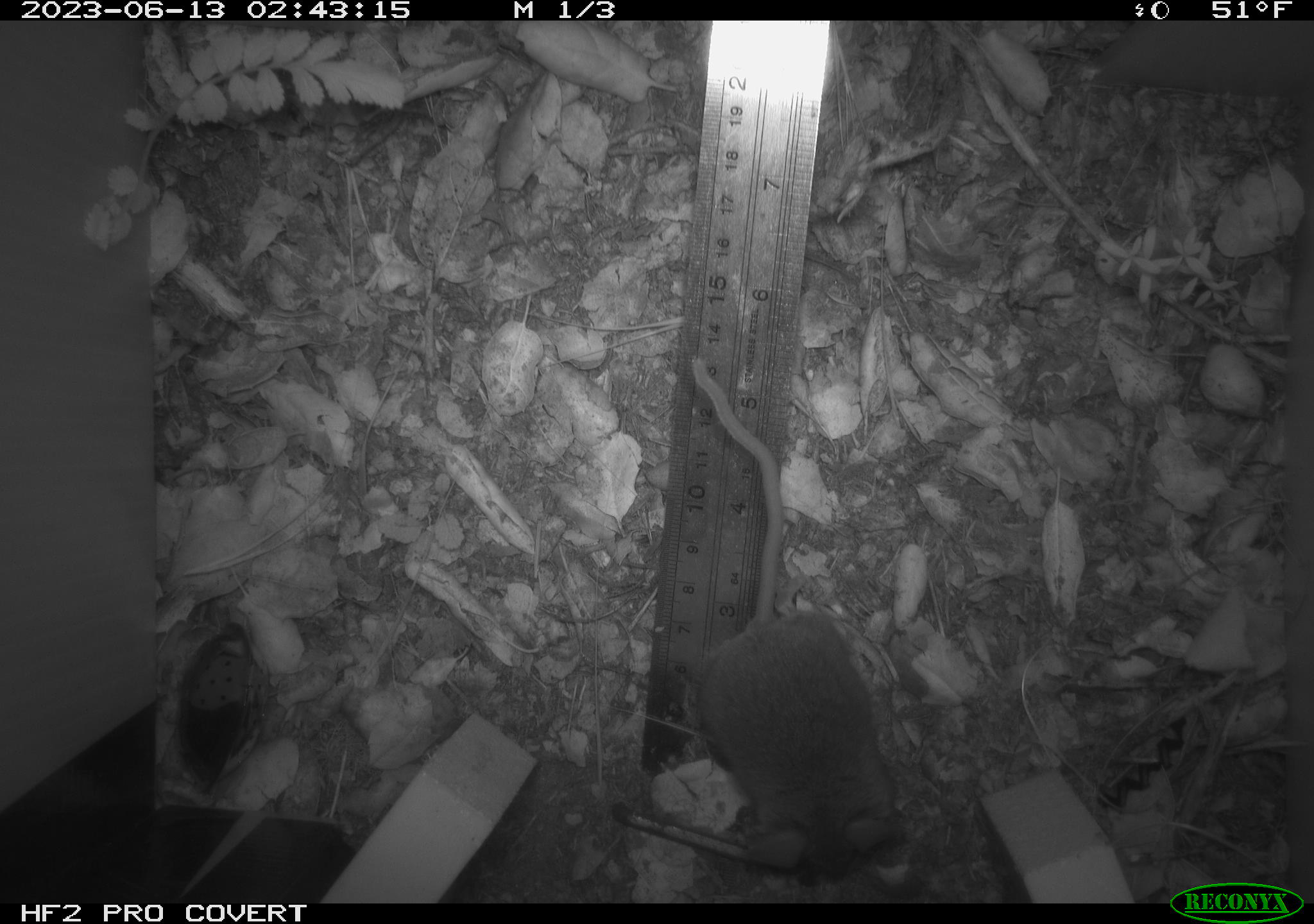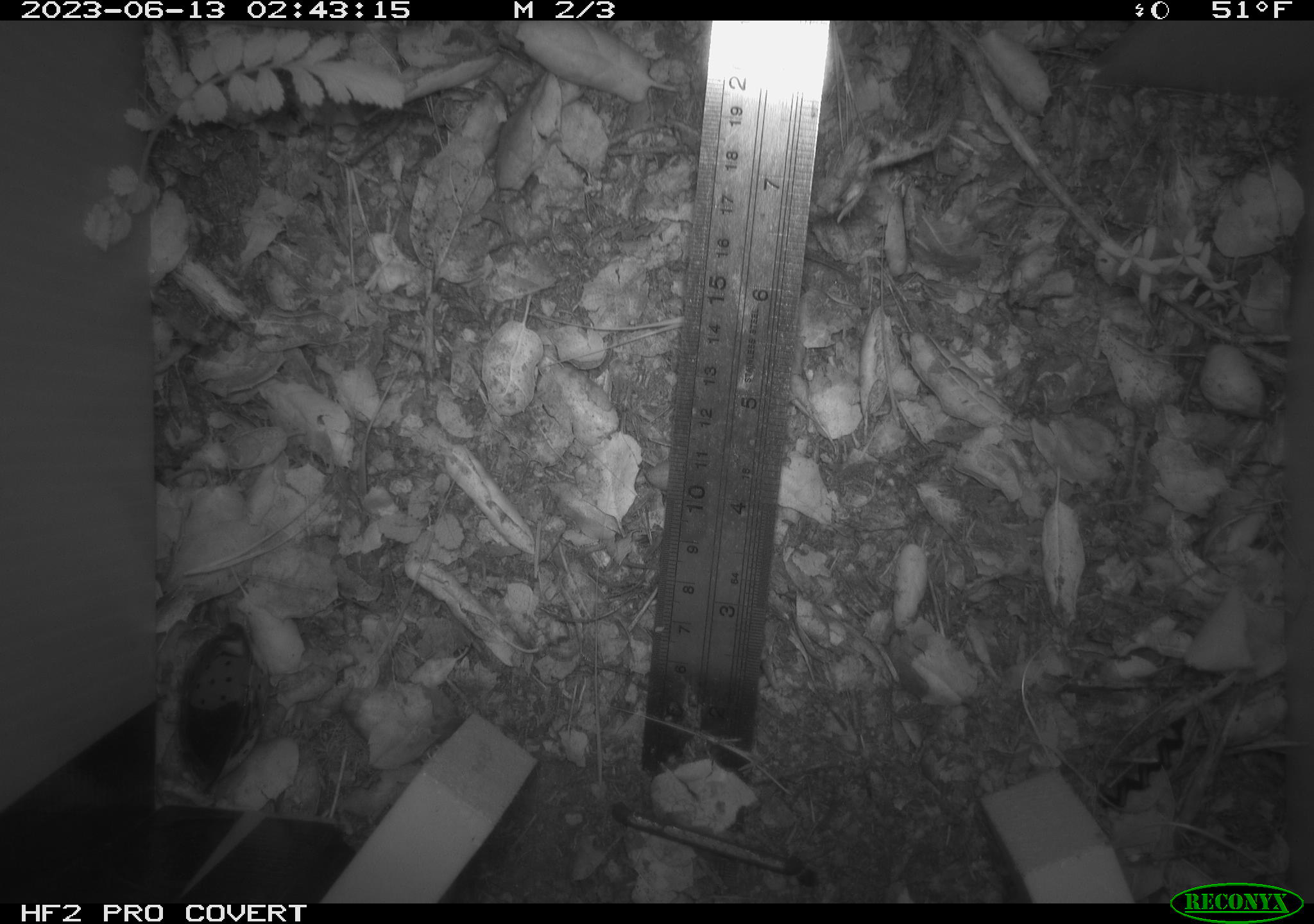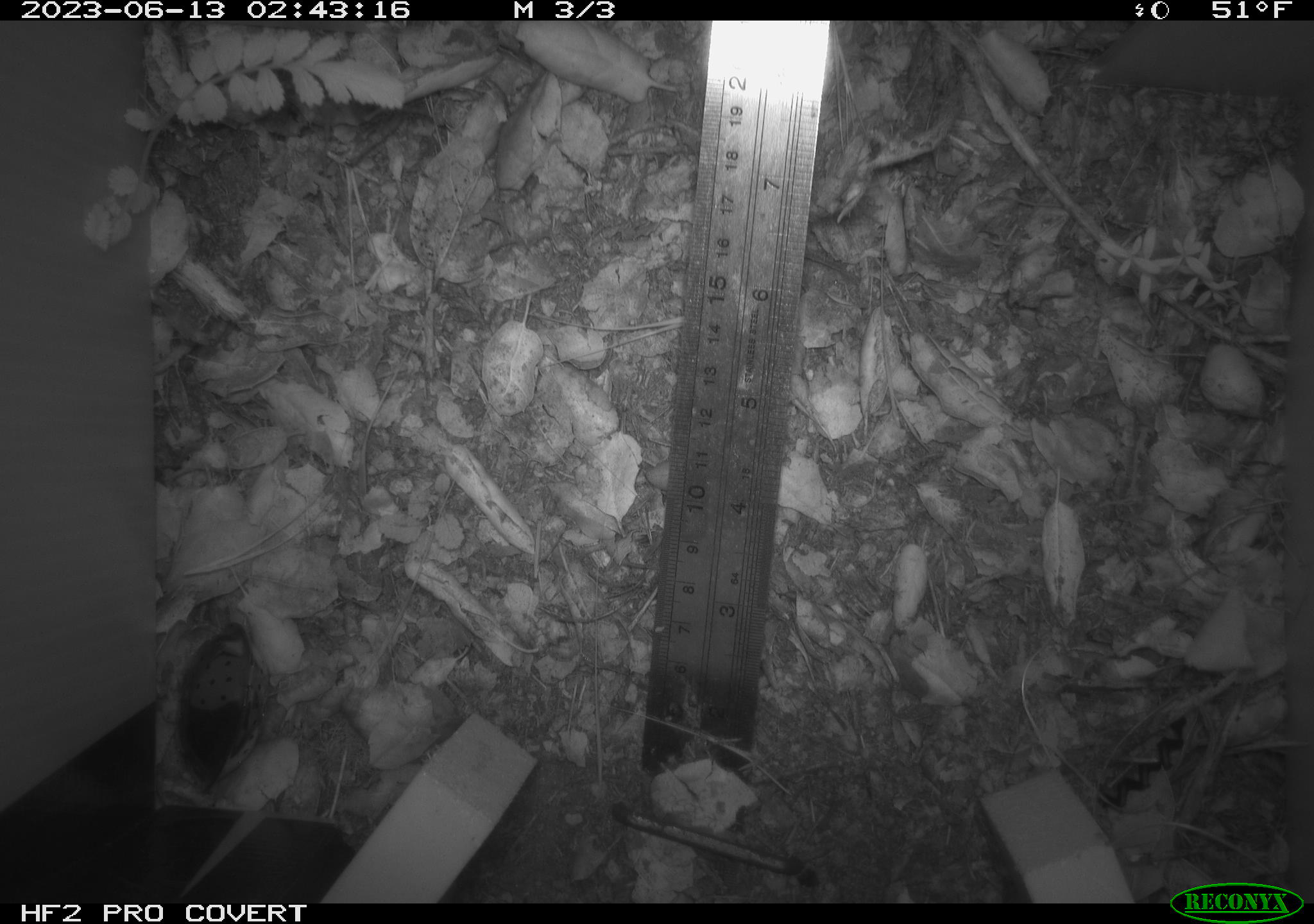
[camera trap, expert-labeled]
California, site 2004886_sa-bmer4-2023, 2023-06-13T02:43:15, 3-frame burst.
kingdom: Animalia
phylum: Chordata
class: Mammalia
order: Rodentia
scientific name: Rodentia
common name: mouse species